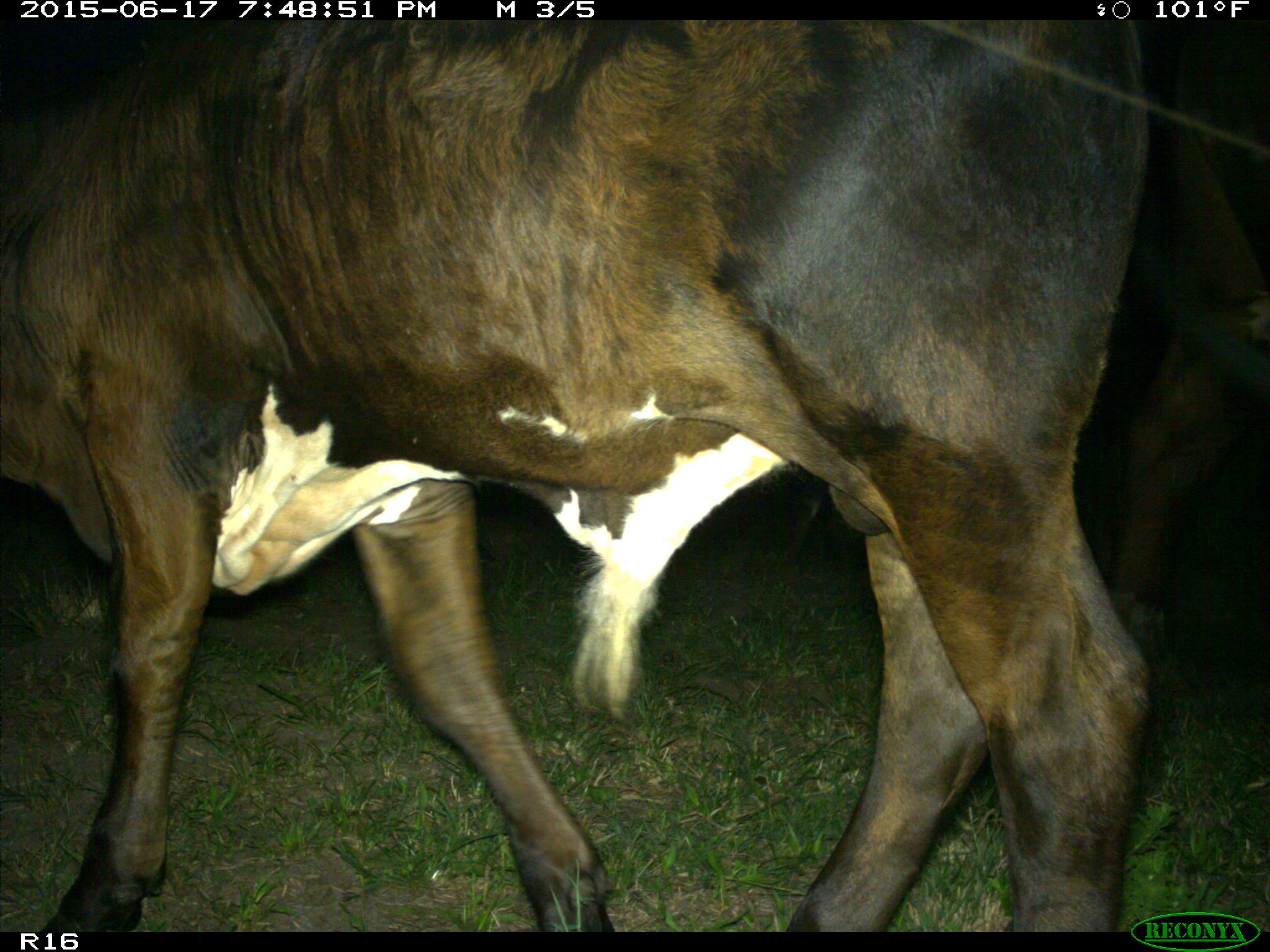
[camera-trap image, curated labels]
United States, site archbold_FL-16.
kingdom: Animalia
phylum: Chordata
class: Mammalia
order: Artiodactyla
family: Bovidae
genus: Bos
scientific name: Bos taurus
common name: domestic cow